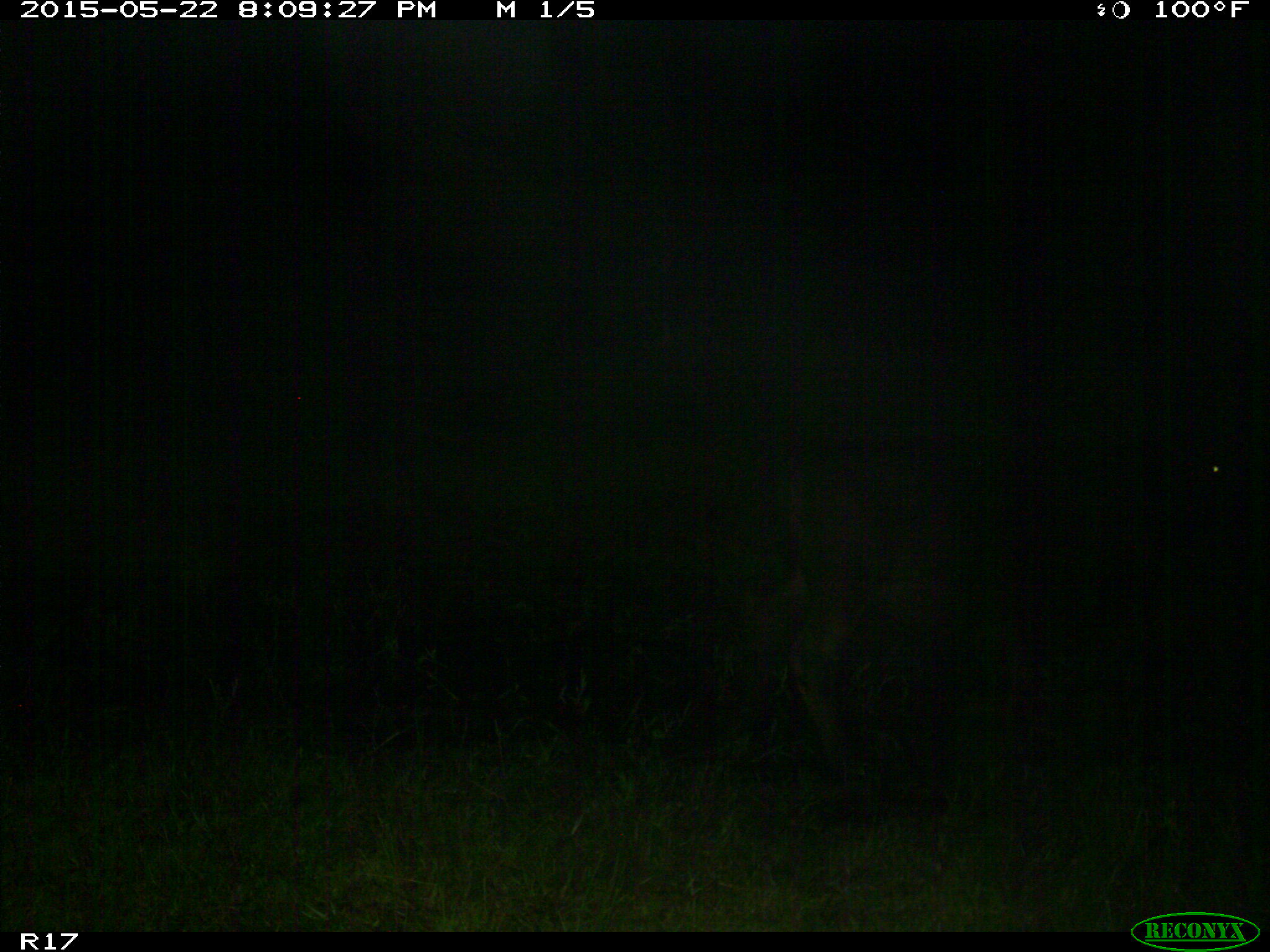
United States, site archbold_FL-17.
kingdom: Animalia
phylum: Chordata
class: Mammalia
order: Artiodactyla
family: Bovidae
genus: Bos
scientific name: Bos taurus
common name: domestic cow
Bos taurus (domestic cow).